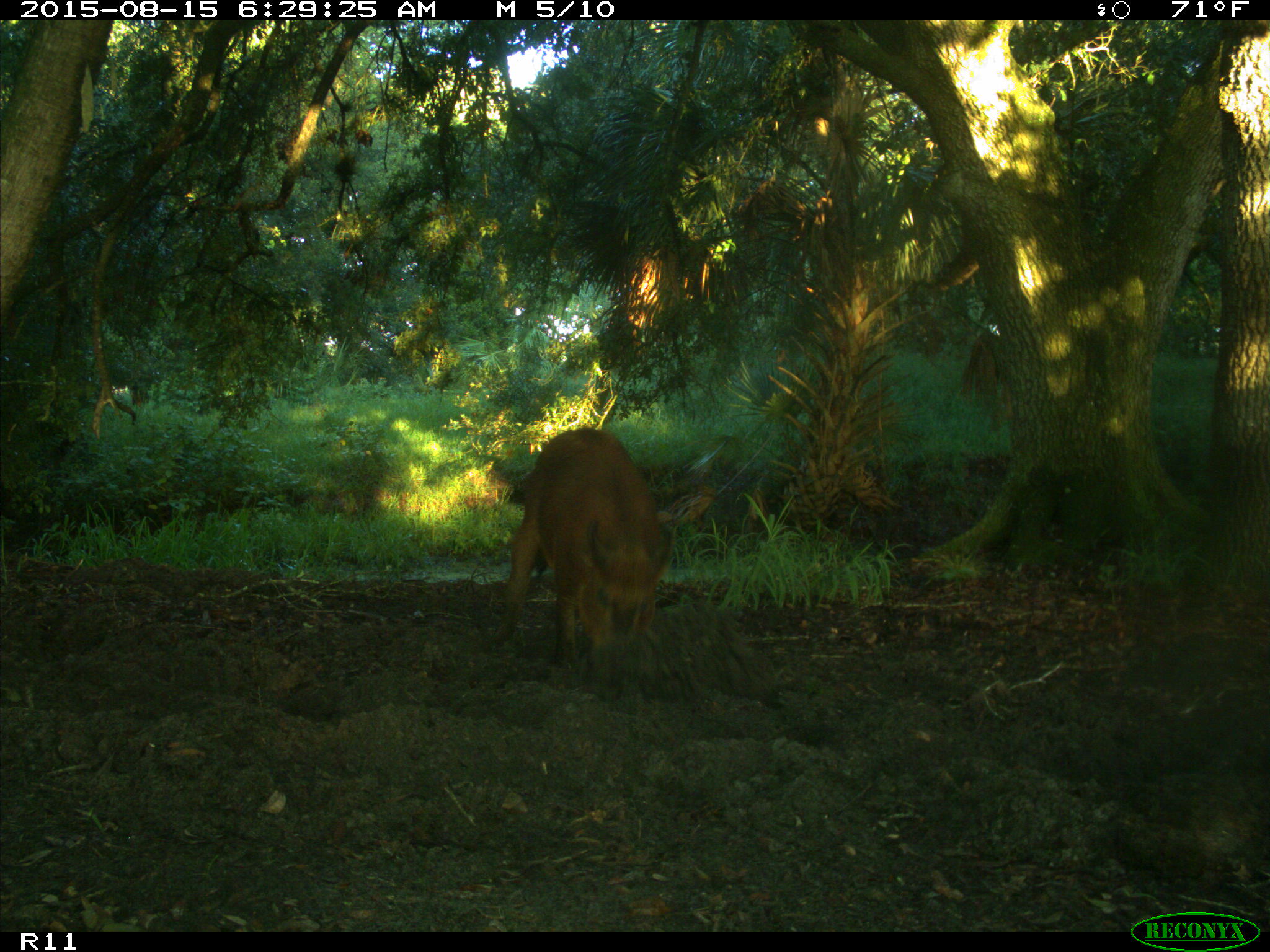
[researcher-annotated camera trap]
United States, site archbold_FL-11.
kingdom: Animalia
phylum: Chordata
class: Mammalia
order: Artiodactyla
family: Suidae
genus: Sus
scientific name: Sus scrofa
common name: wild boar